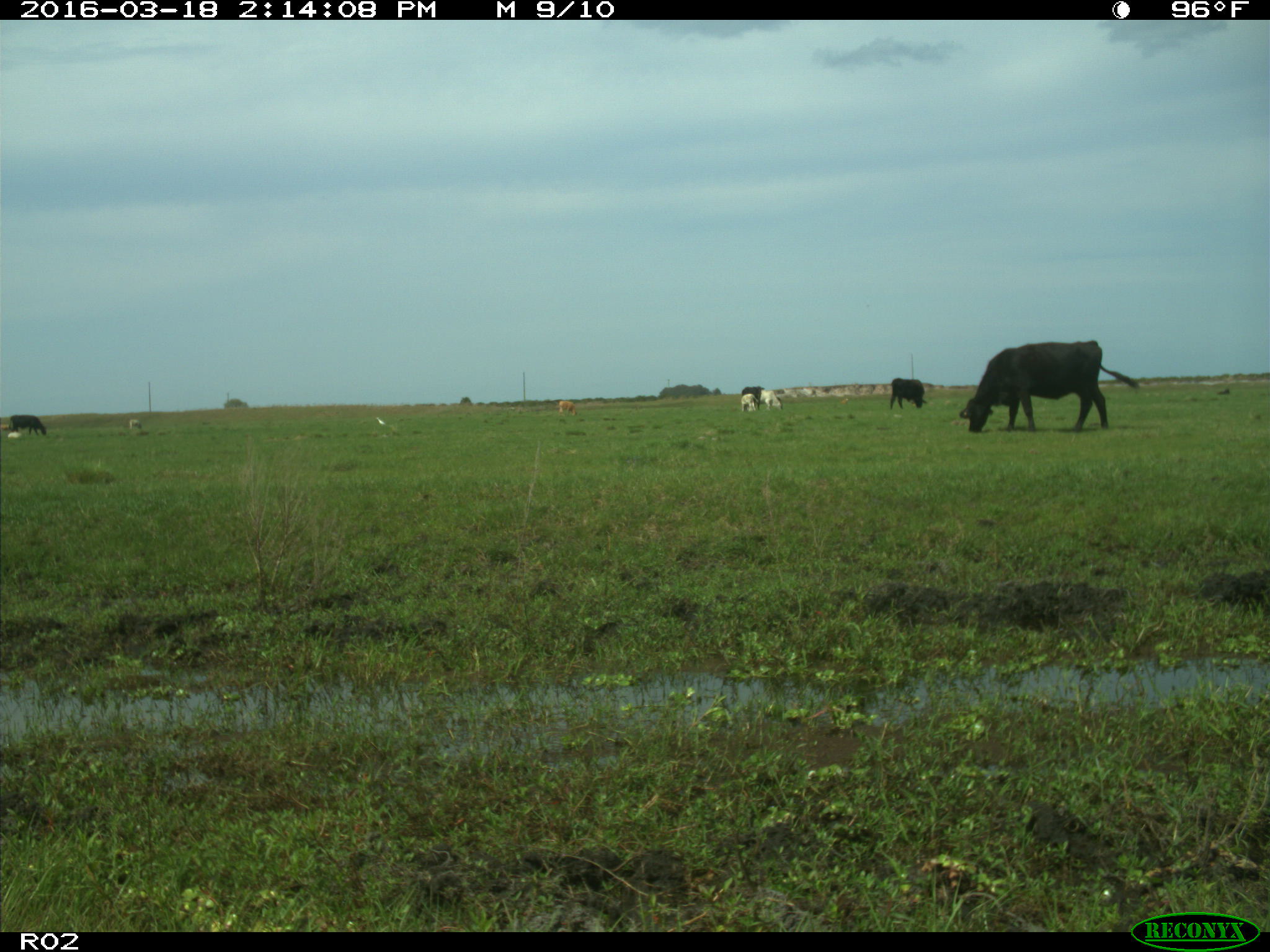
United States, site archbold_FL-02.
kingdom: Animalia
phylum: Chordata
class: Mammalia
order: Artiodactyla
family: Bovidae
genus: Bos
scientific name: Bos taurus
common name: domestic cow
Bos taurus (domestic cow).